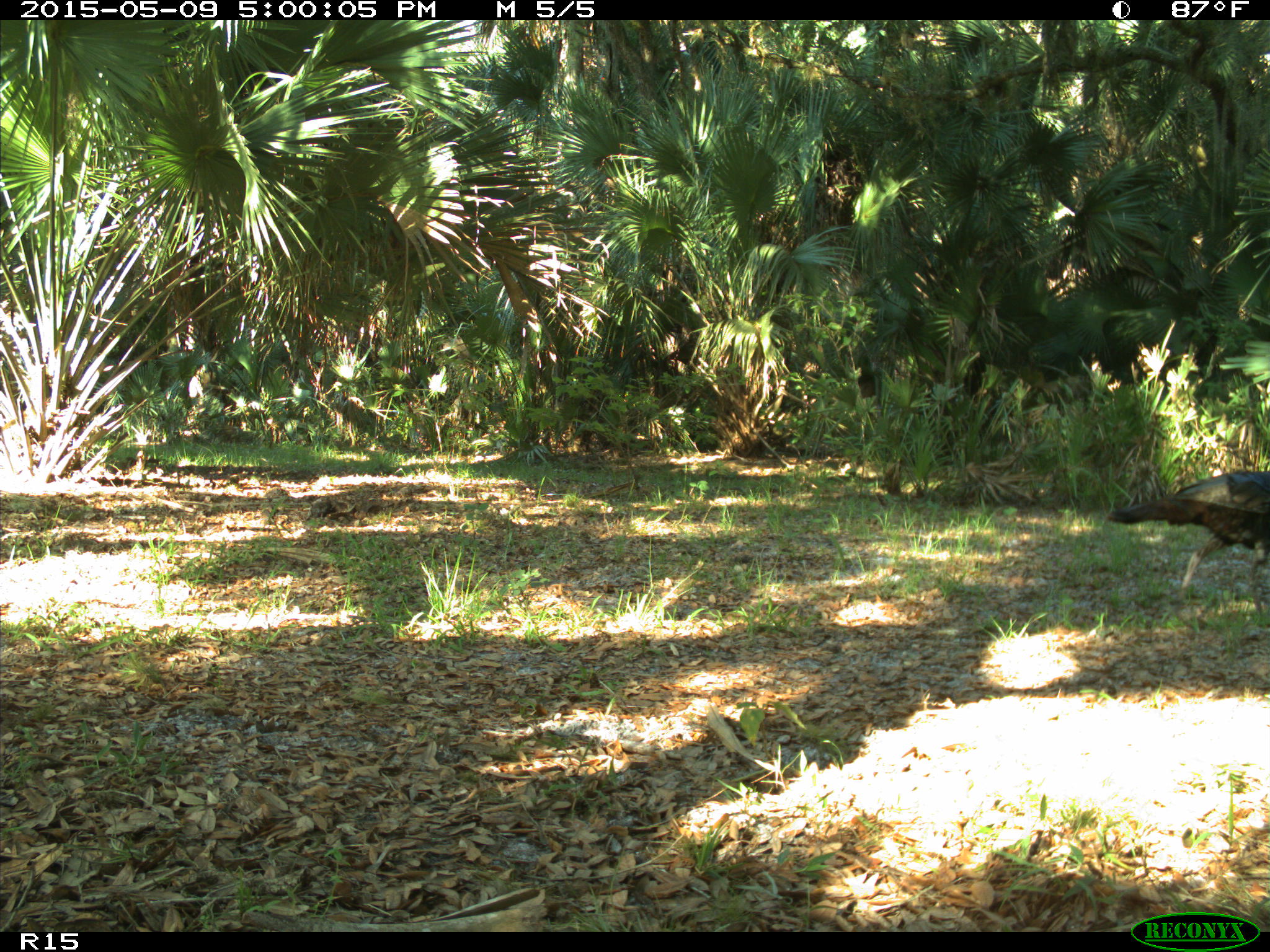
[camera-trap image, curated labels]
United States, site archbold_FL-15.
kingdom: Animalia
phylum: Chordata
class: Aves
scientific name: Aves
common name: birds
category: unidentified bird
Unidentified bird (birds) (Aves).